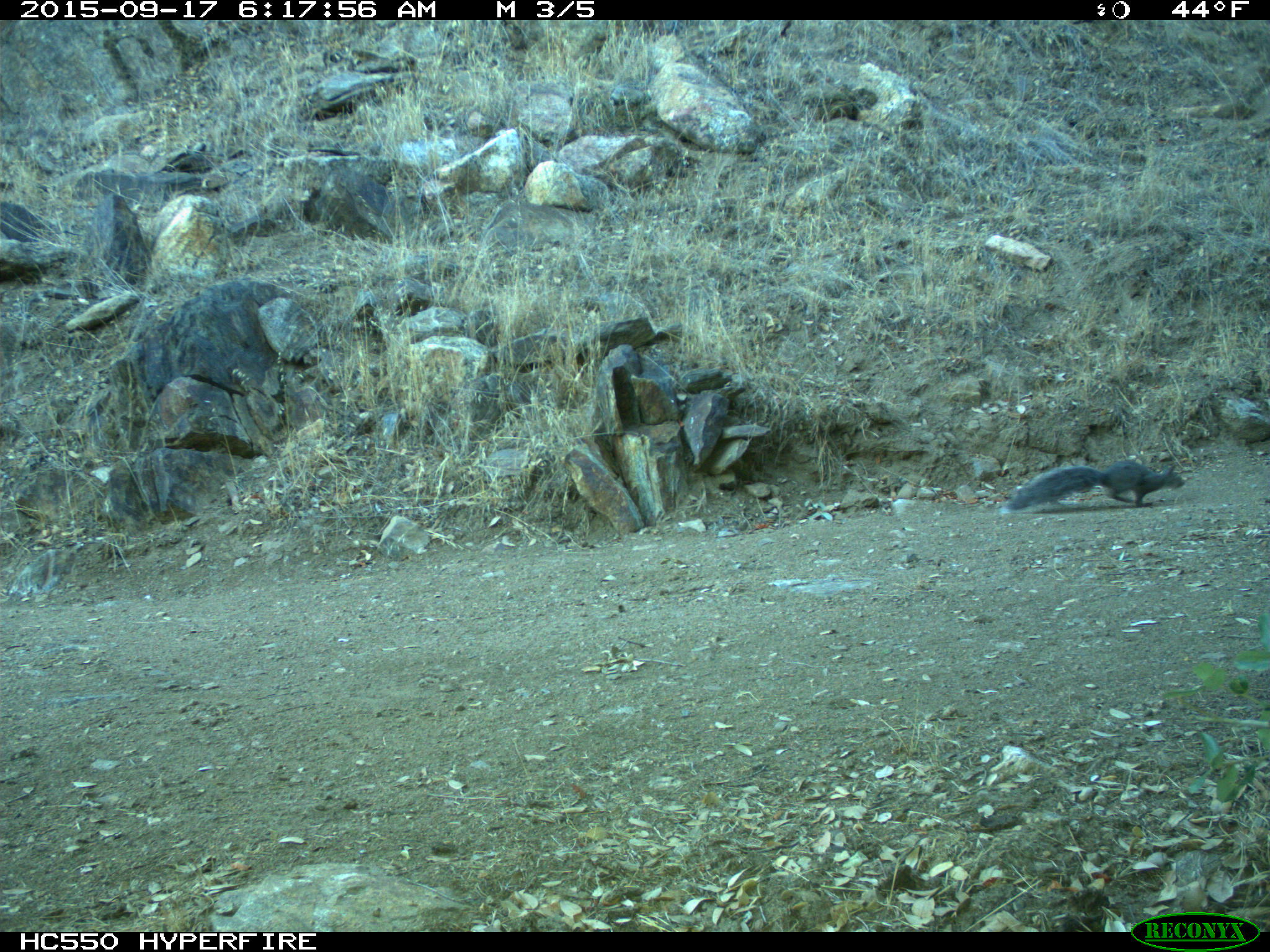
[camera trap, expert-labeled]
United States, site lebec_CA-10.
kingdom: Animalia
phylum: Chordata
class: Mammalia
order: Rodentia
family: Sciuridae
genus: Sciurus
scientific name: Sciurus carolinensis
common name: eastern gray squirrel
Sciurus carolinensis (eastern gray squirrel).